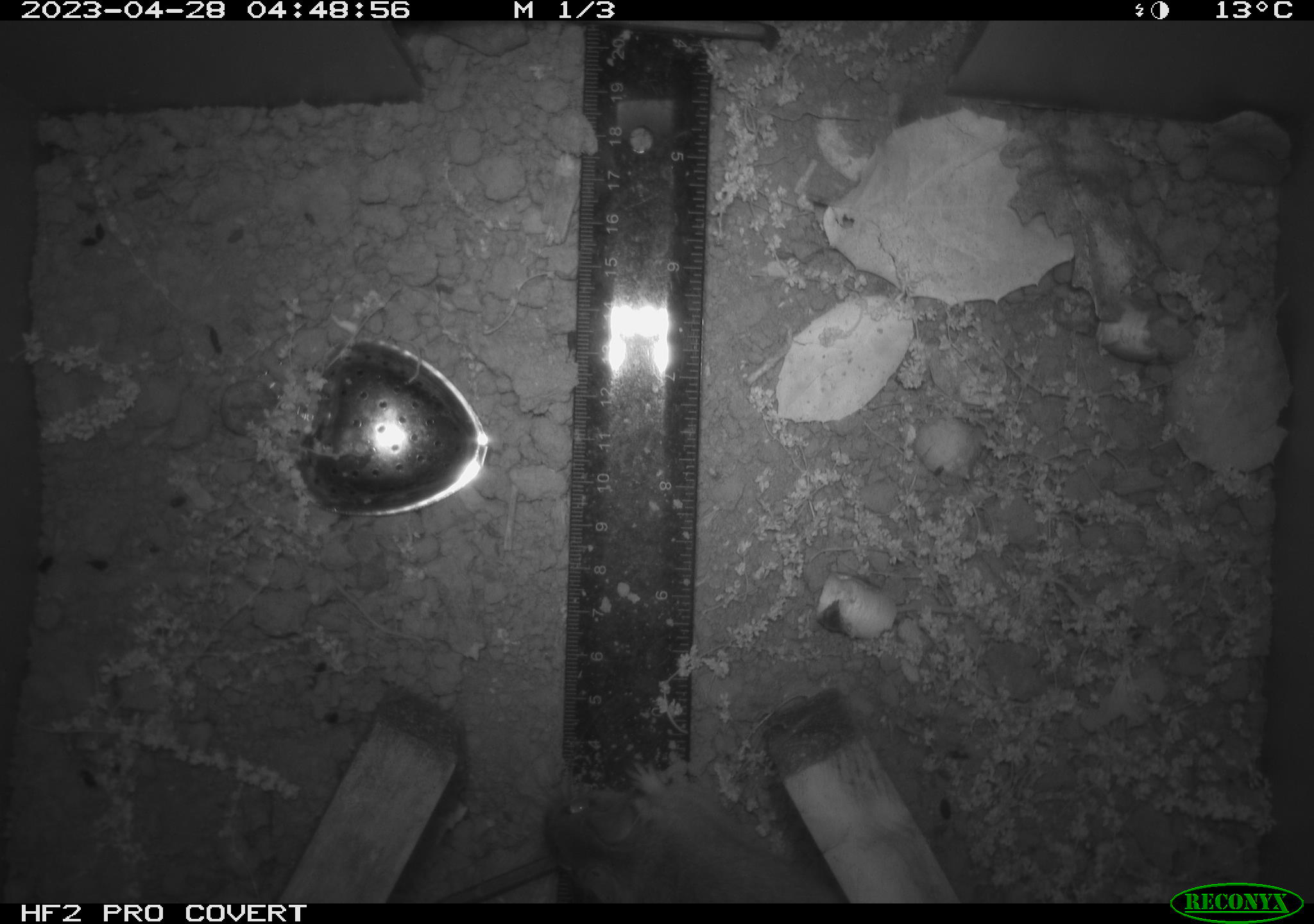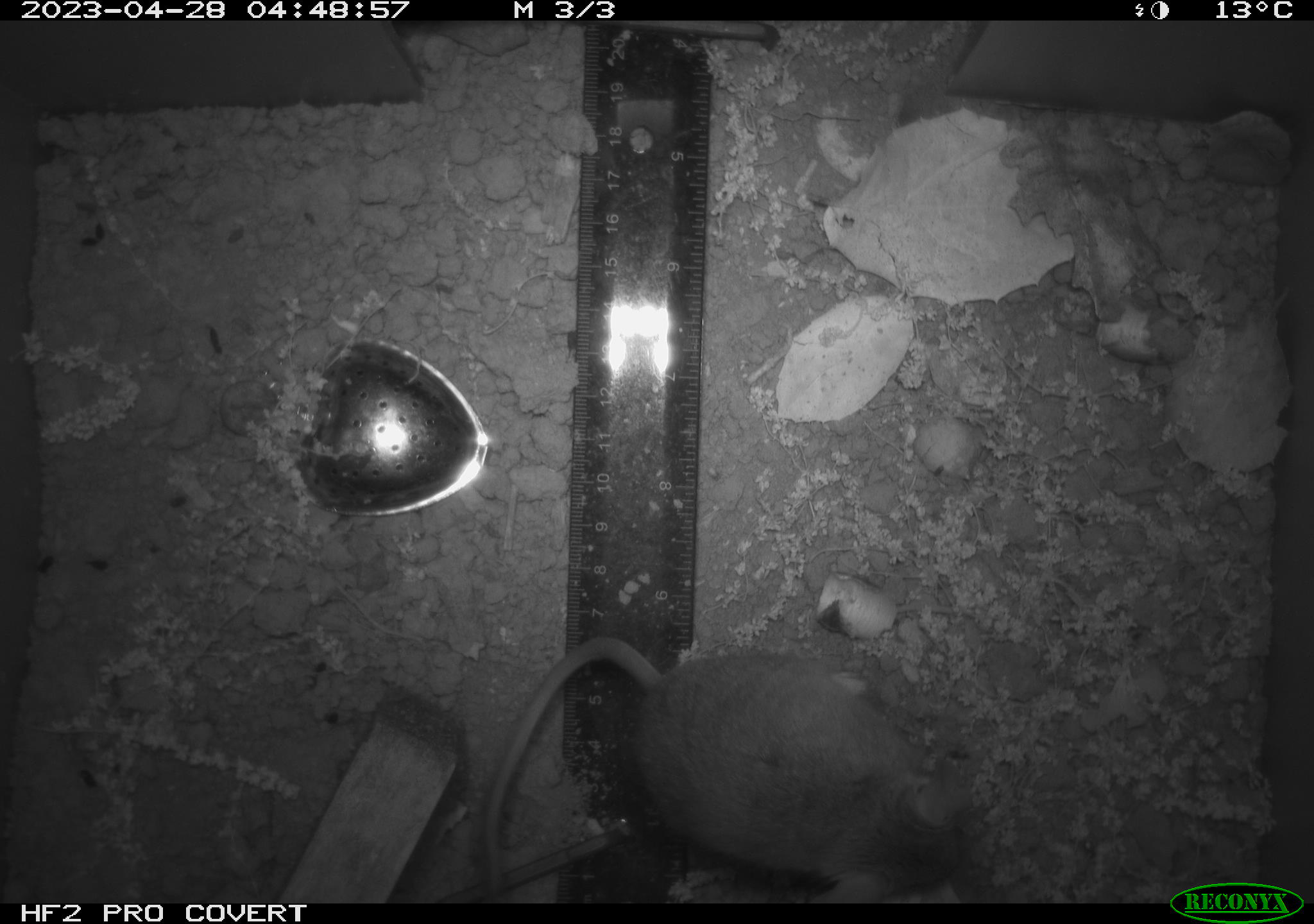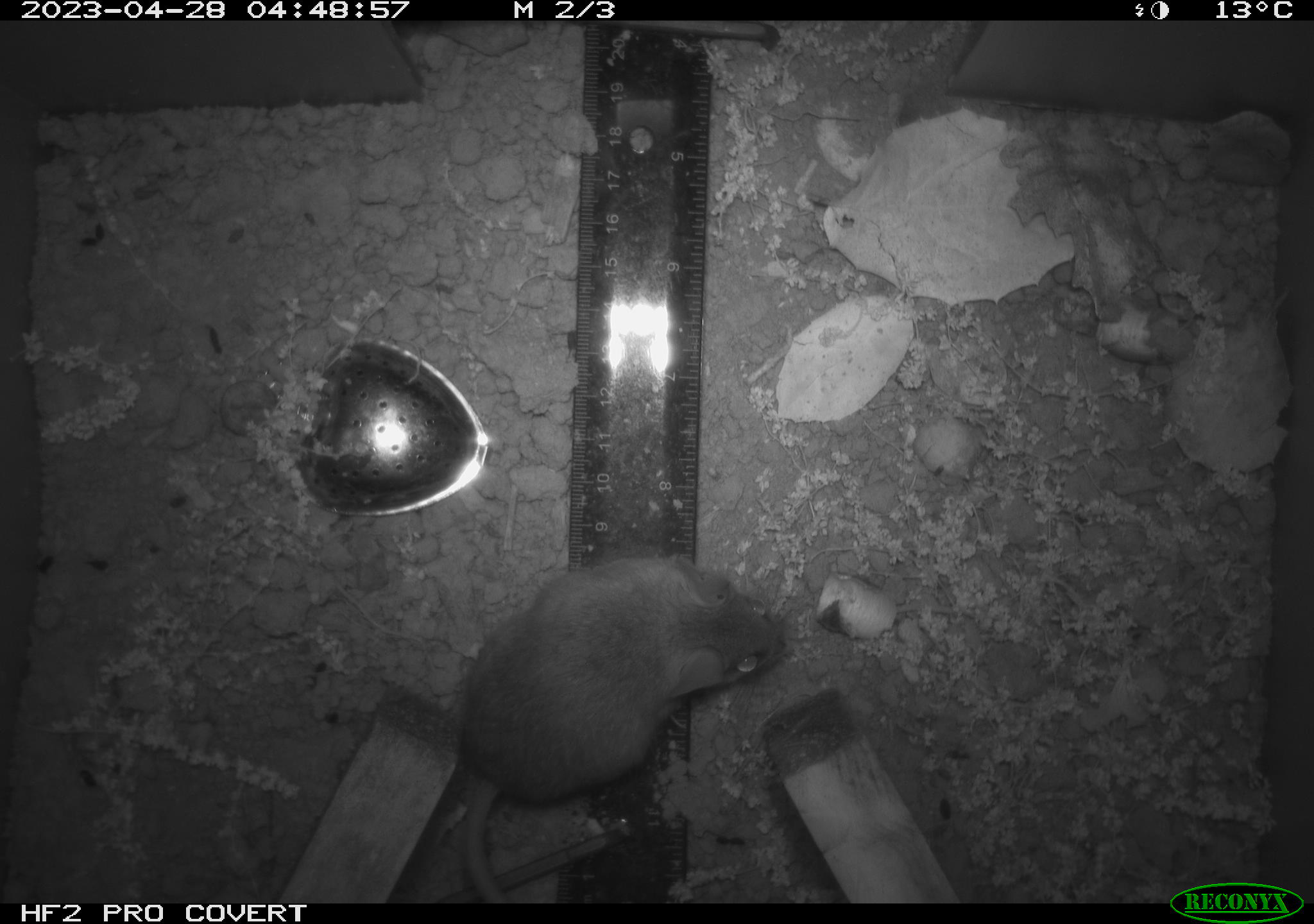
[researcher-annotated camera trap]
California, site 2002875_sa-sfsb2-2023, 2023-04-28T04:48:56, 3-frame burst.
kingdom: Animalia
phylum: Chordata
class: Mammalia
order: Rodentia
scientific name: Rodentia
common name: mouse species